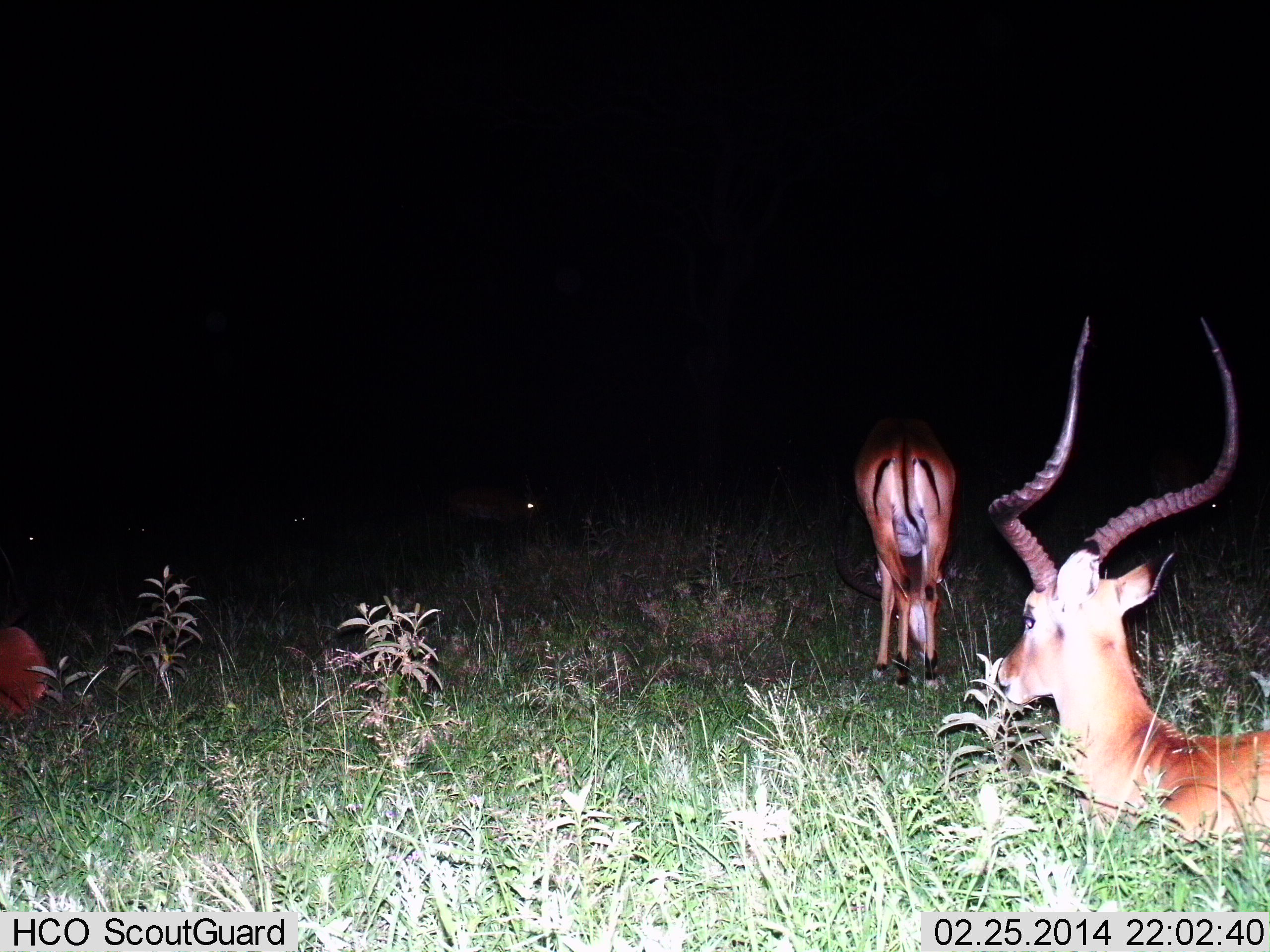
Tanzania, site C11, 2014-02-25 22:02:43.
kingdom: Animalia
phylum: Chordata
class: Mammalia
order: Artiodactyla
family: Bovidae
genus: Aepyceros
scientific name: Aepyceros melampus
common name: impala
Impala (Aepyceros melampus), count 3. Behavior (volunteer vote fractions): standing 40%, resting 100%, moving 10%, interacting 0%. Young present (vote fraction): 0%. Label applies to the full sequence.